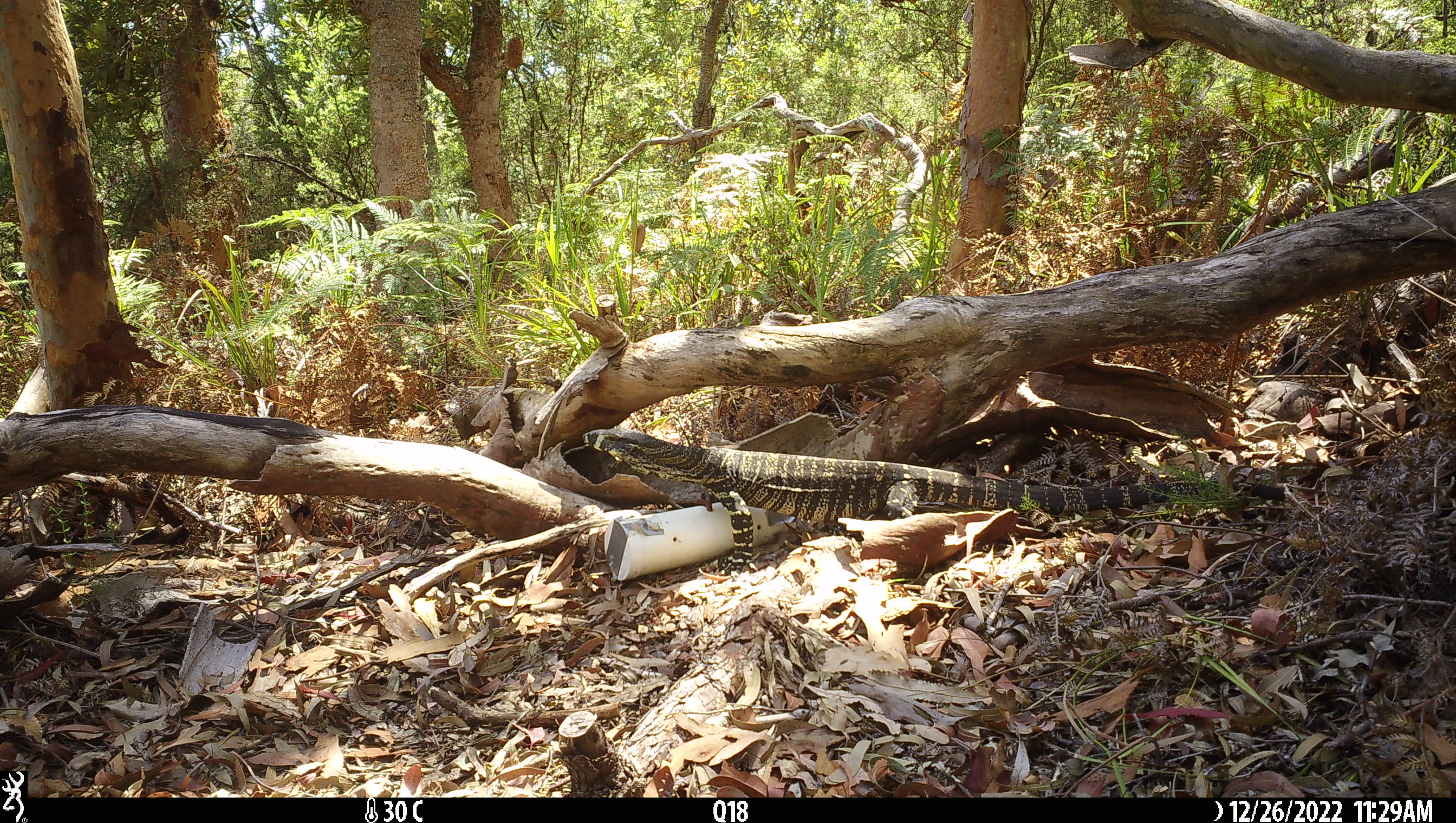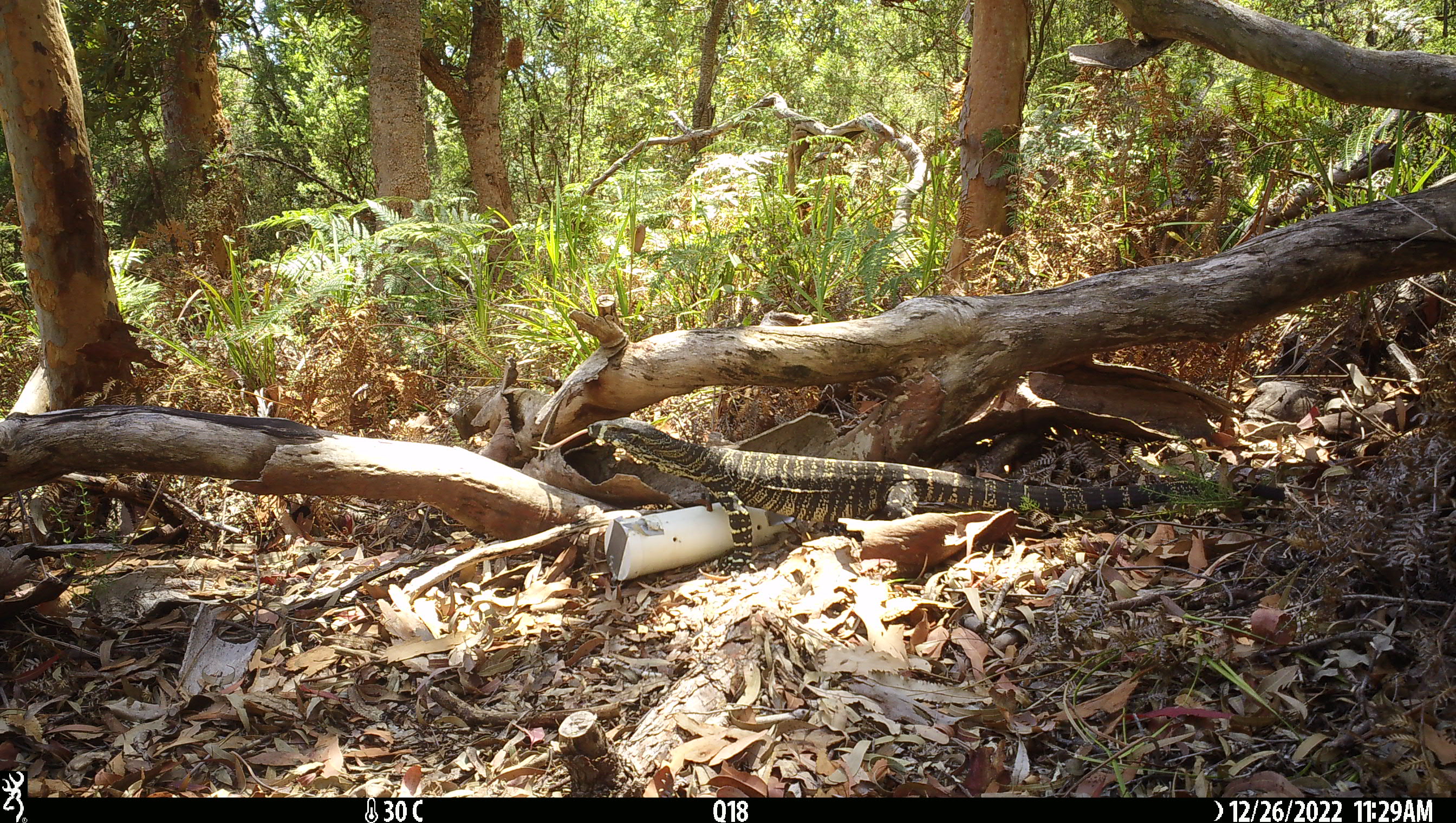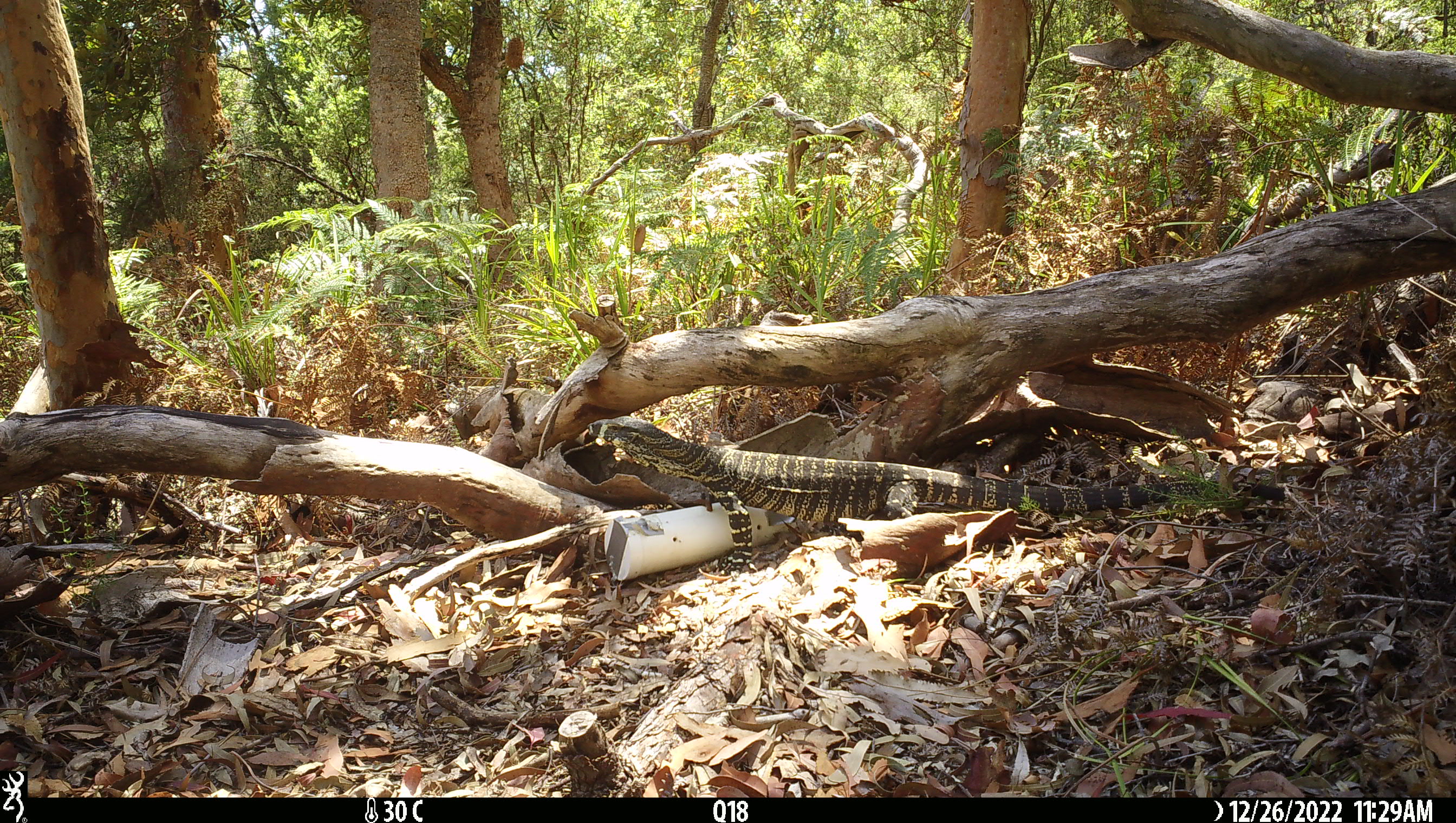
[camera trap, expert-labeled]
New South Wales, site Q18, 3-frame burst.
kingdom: Animalia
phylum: Chordata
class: Reptilia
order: Squamata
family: Varanidae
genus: Varanus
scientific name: Varanus varius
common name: lace monitor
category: goanna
Goanna (lace monitor) (Varanus varius).